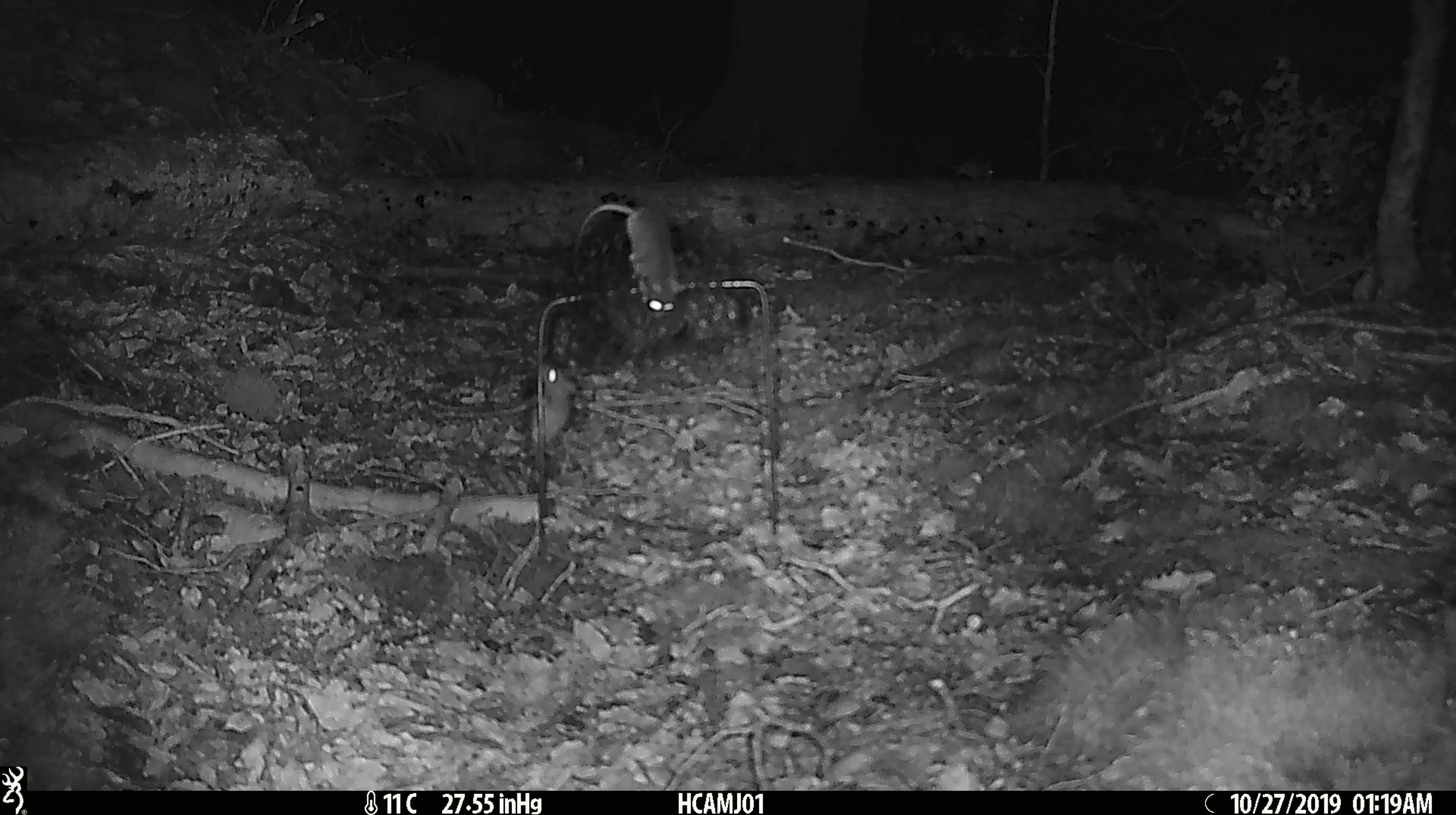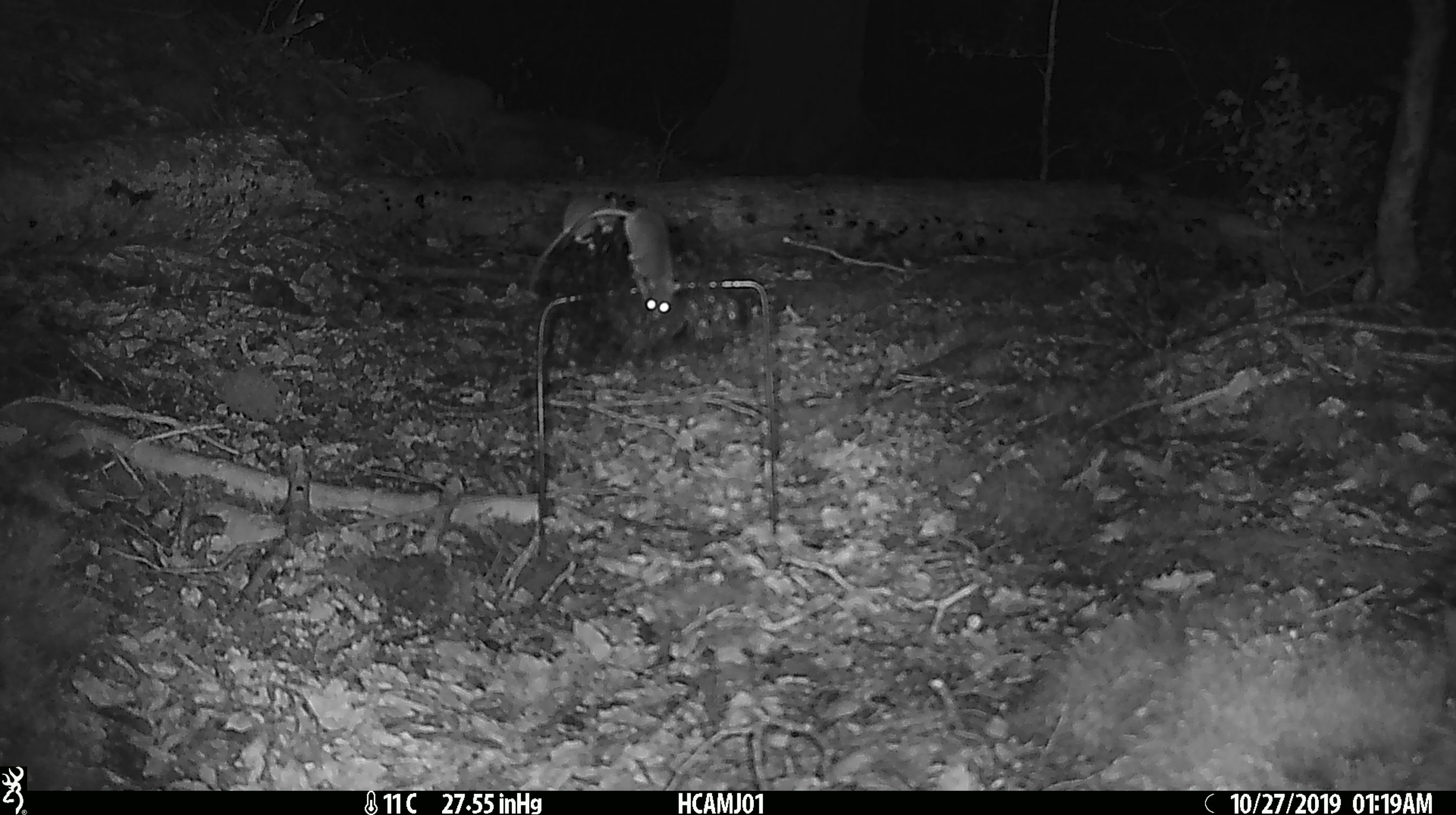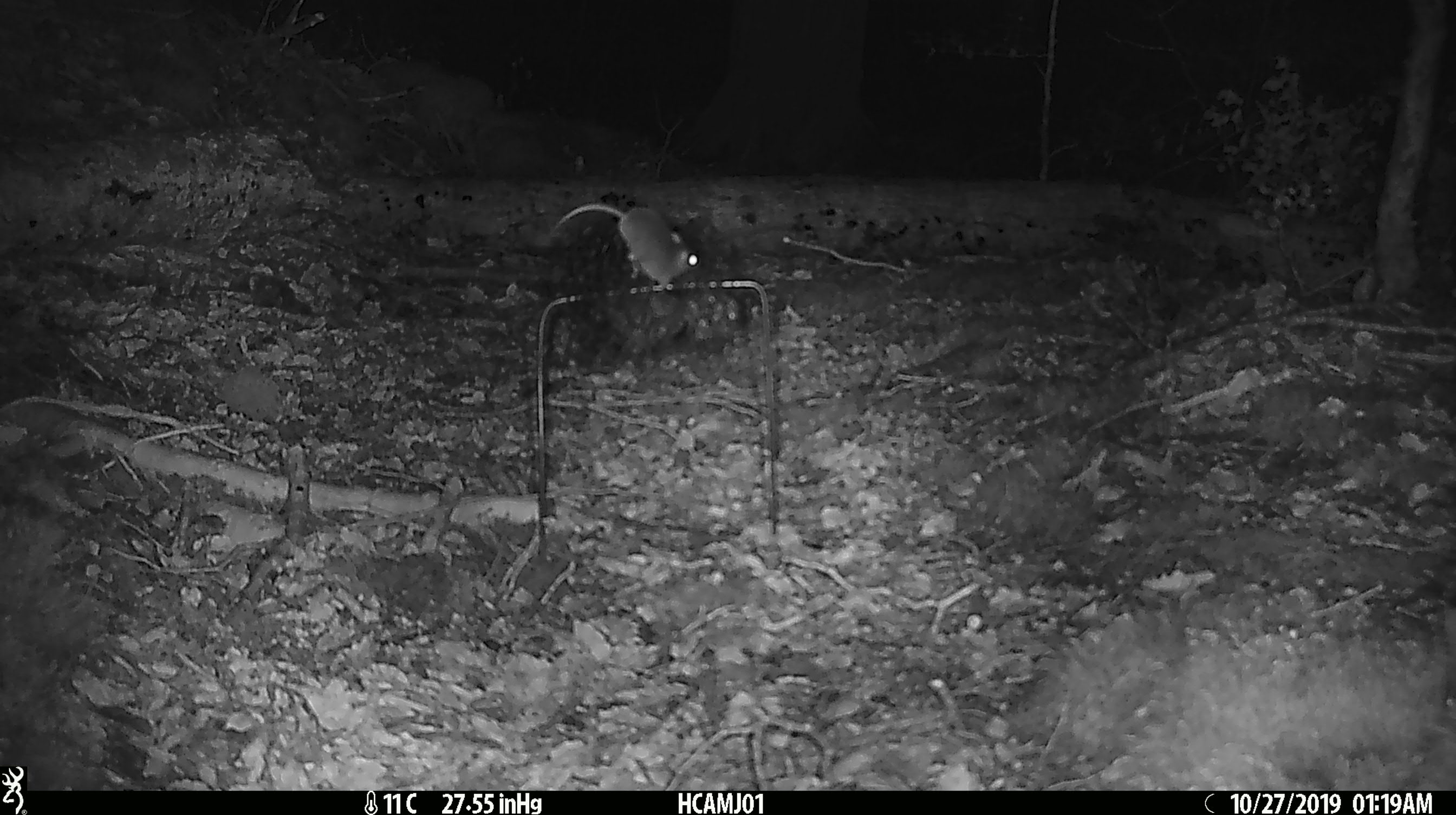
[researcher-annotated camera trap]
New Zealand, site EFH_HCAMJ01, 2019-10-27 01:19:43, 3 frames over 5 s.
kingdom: Animalia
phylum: Chordata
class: Mammalia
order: Rodentia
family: Muridae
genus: Mus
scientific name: Mus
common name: mouse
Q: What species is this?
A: Mouse (Mus).